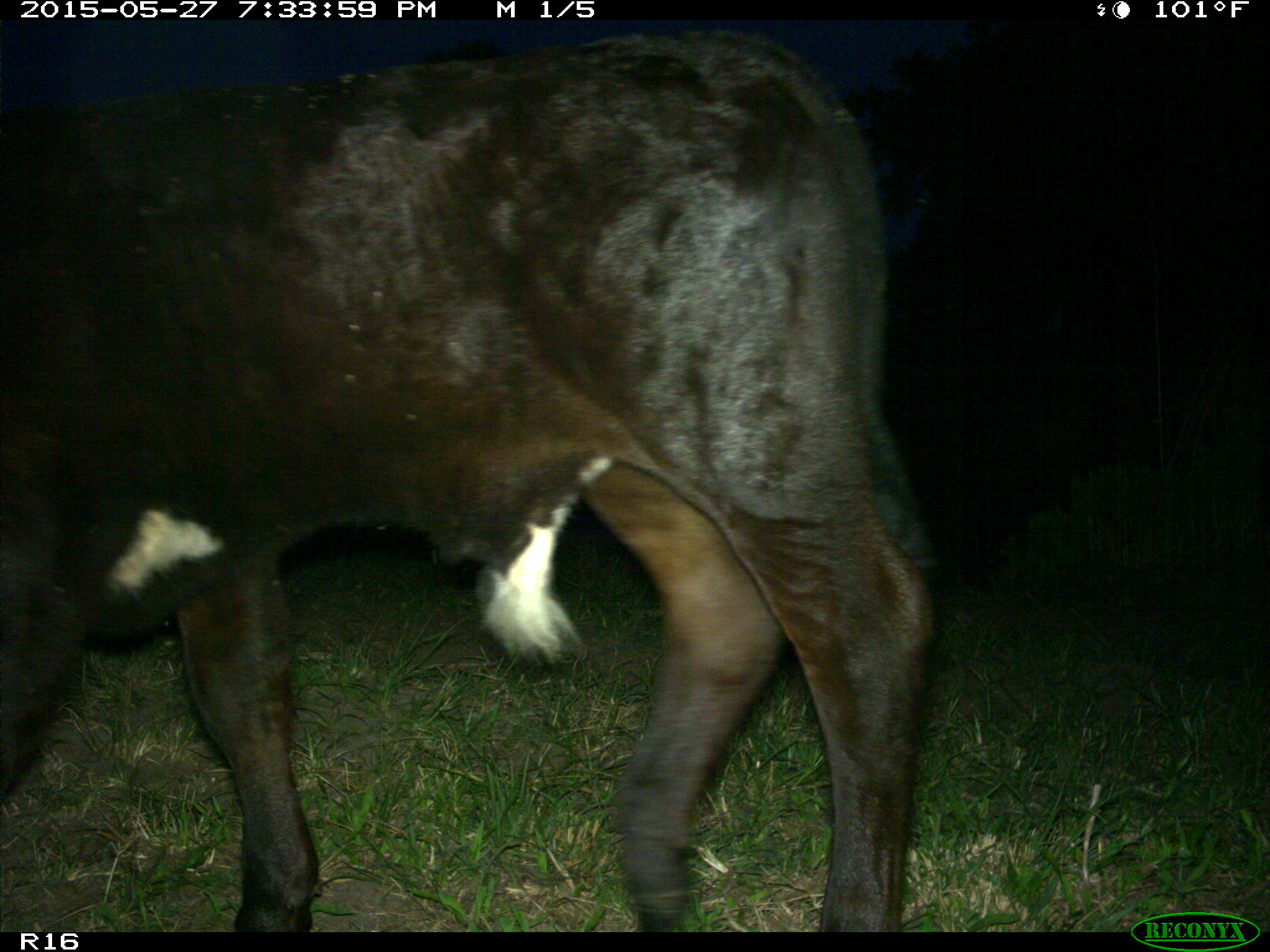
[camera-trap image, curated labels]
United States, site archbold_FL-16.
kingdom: Animalia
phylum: Chordata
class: Mammalia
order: Artiodactyla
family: Bovidae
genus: Bos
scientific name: Bos taurus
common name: domestic cow